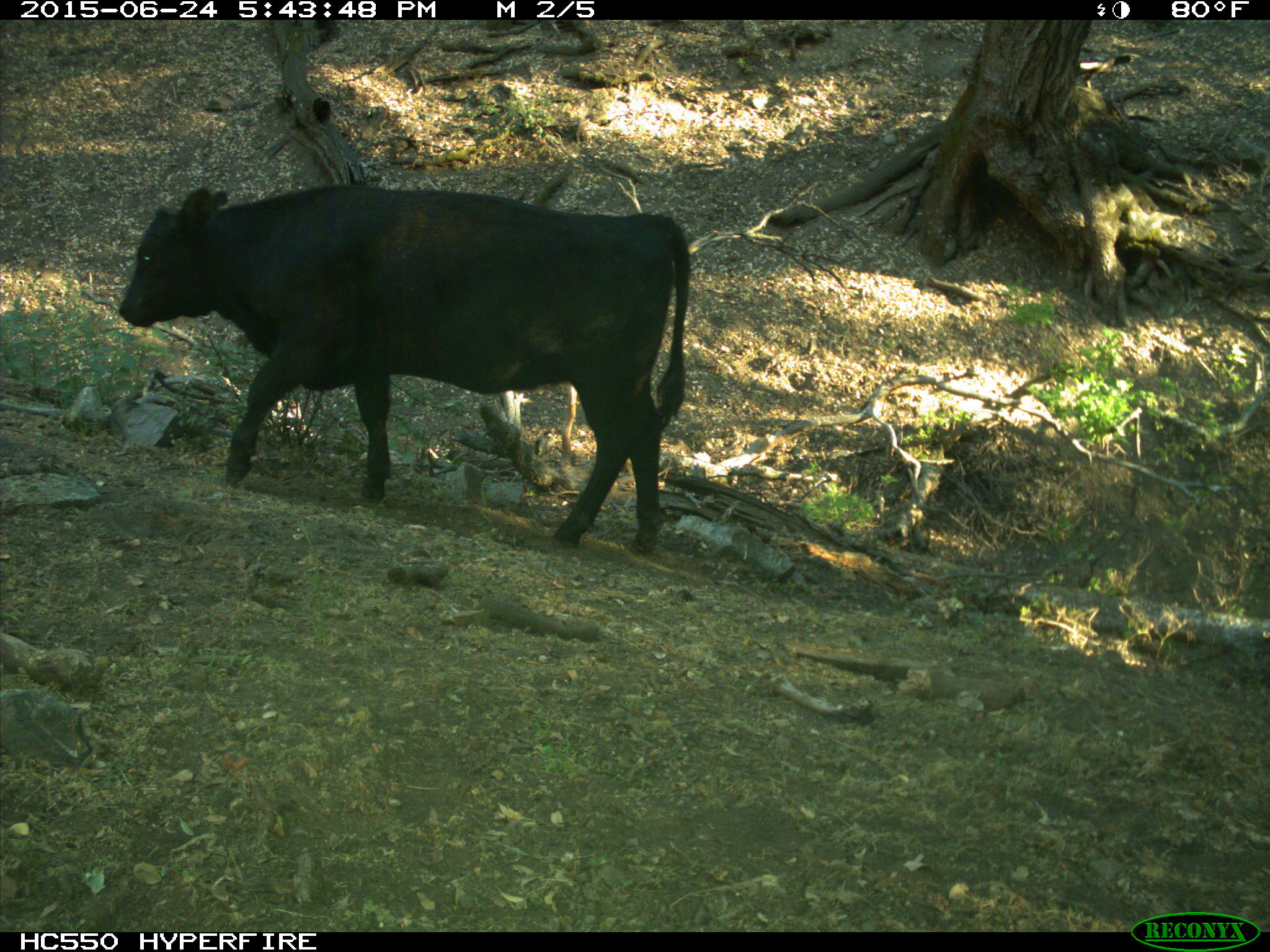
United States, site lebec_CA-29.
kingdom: Animalia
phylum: Chordata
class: Mammalia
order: Artiodactyla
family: Bovidae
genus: Bos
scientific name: Bos taurus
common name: domestic cow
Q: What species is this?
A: Bos taurus (domestic cow).